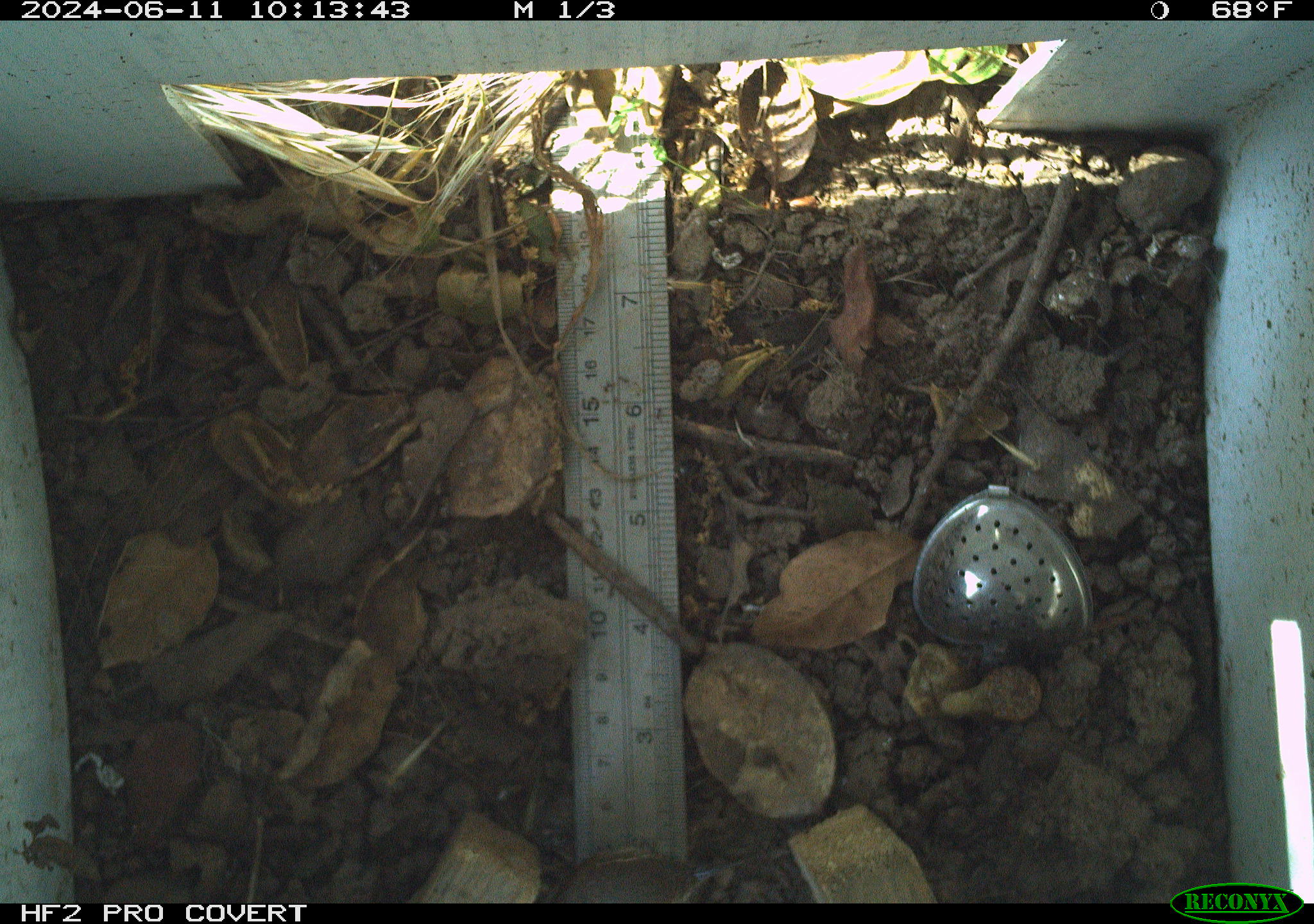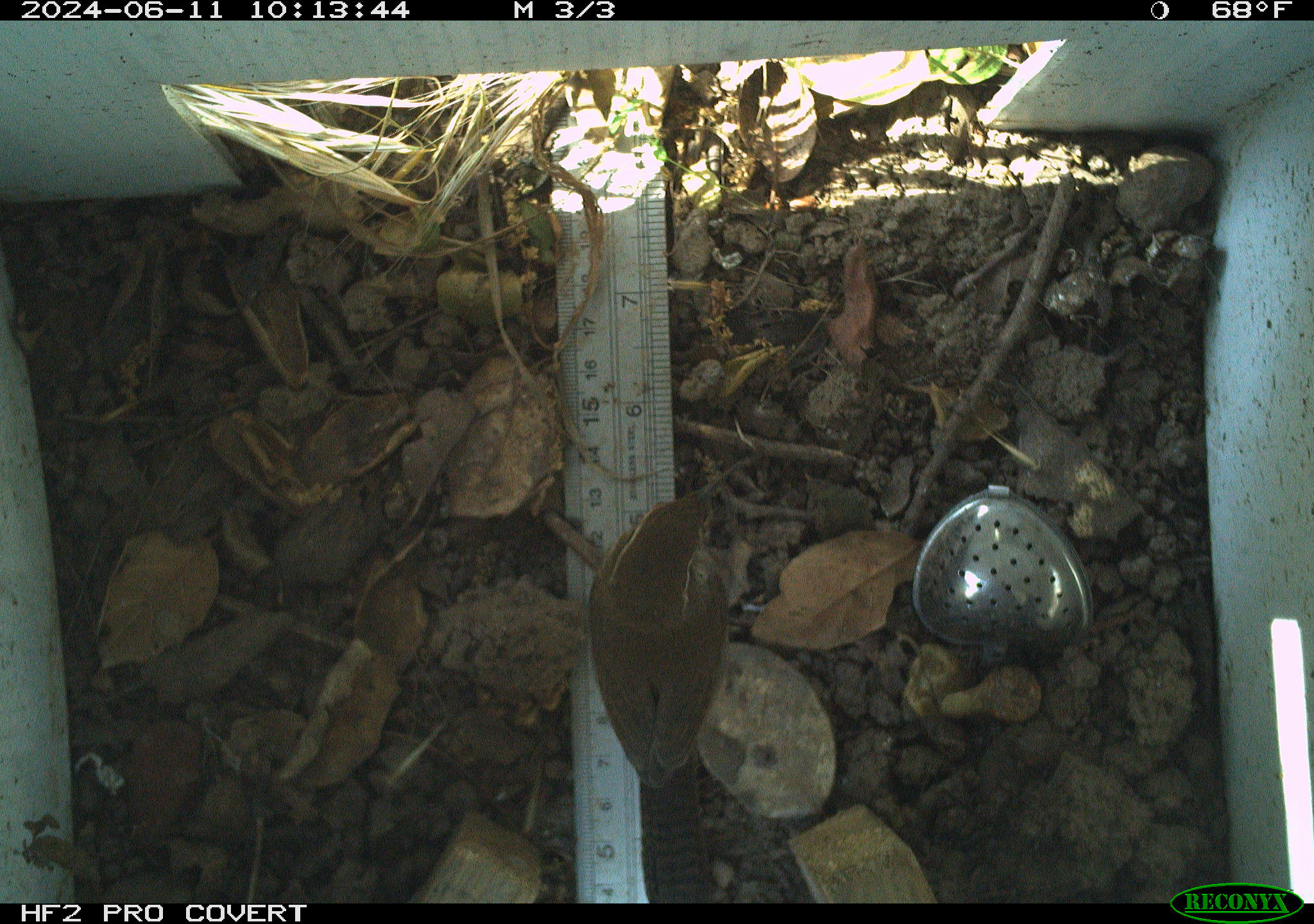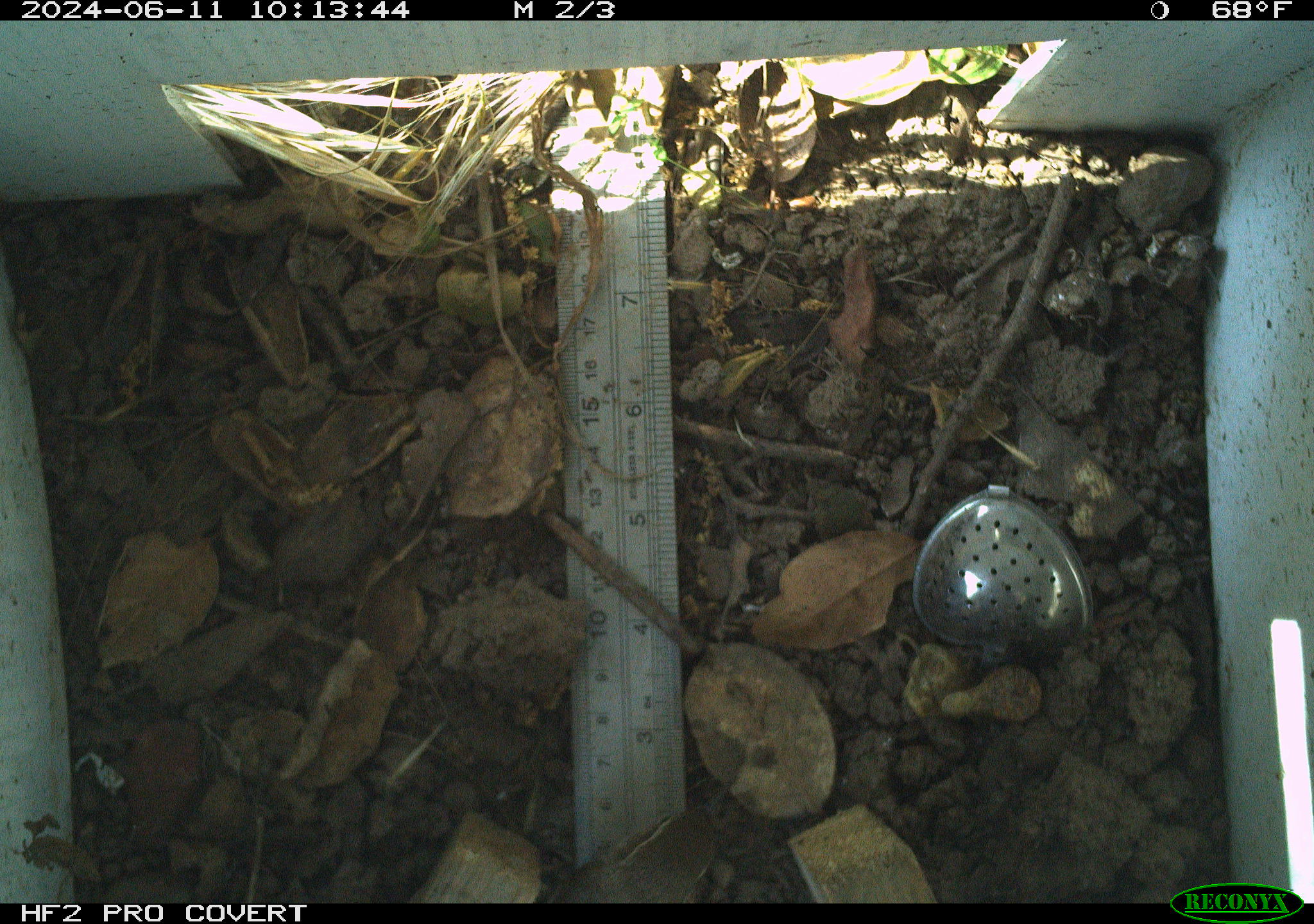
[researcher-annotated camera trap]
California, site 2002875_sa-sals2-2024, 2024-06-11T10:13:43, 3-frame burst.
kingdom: Animalia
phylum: Chordata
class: Aves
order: Passeriformes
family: Troglodytidae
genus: Thryomanes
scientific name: Thryomanes bewickii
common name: bewick's wren